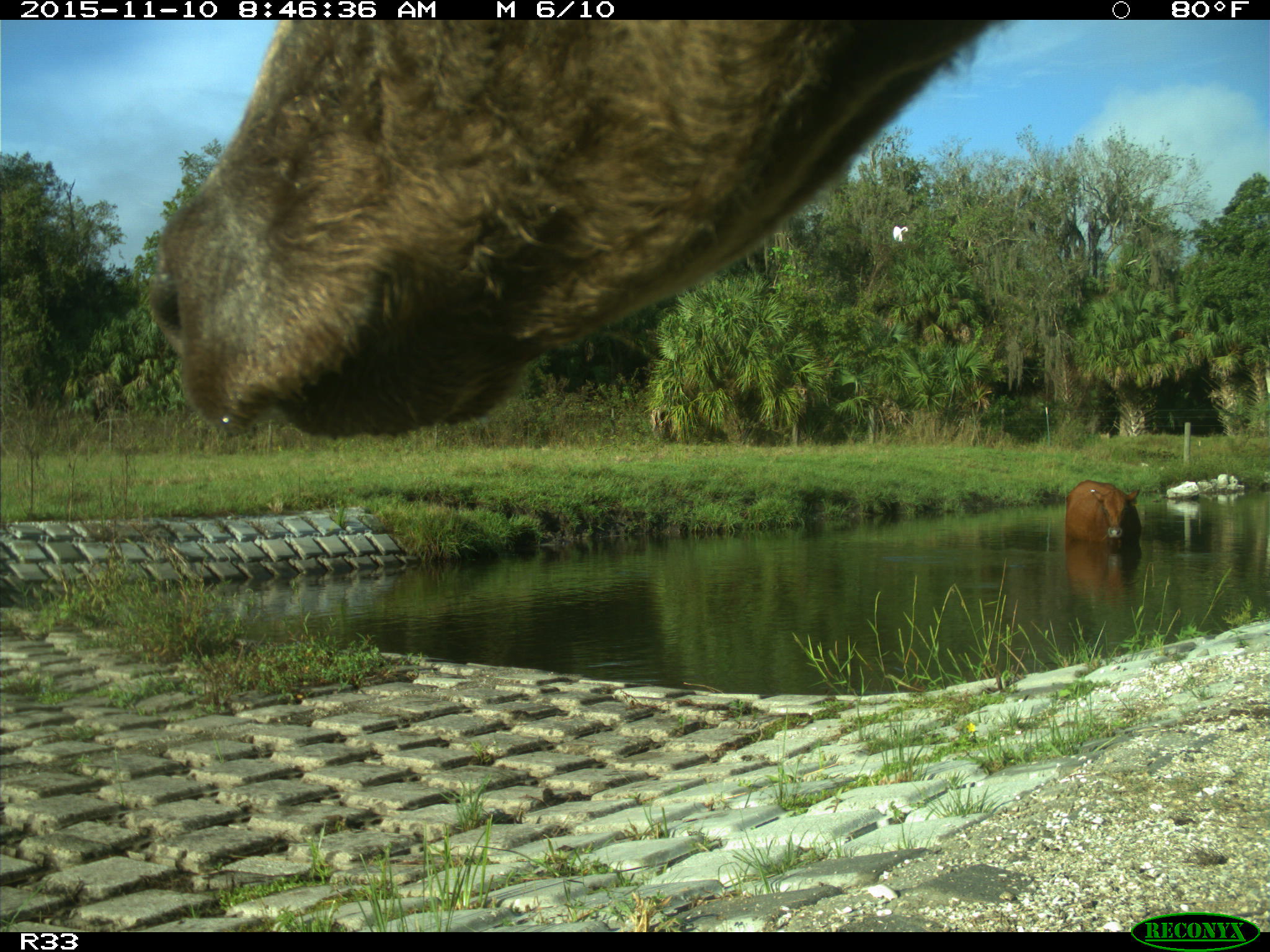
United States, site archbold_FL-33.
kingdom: Animalia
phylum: Chordata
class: Mammalia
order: Artiodactyla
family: Bovidae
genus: Bos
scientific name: Bos taurus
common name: domestic cow